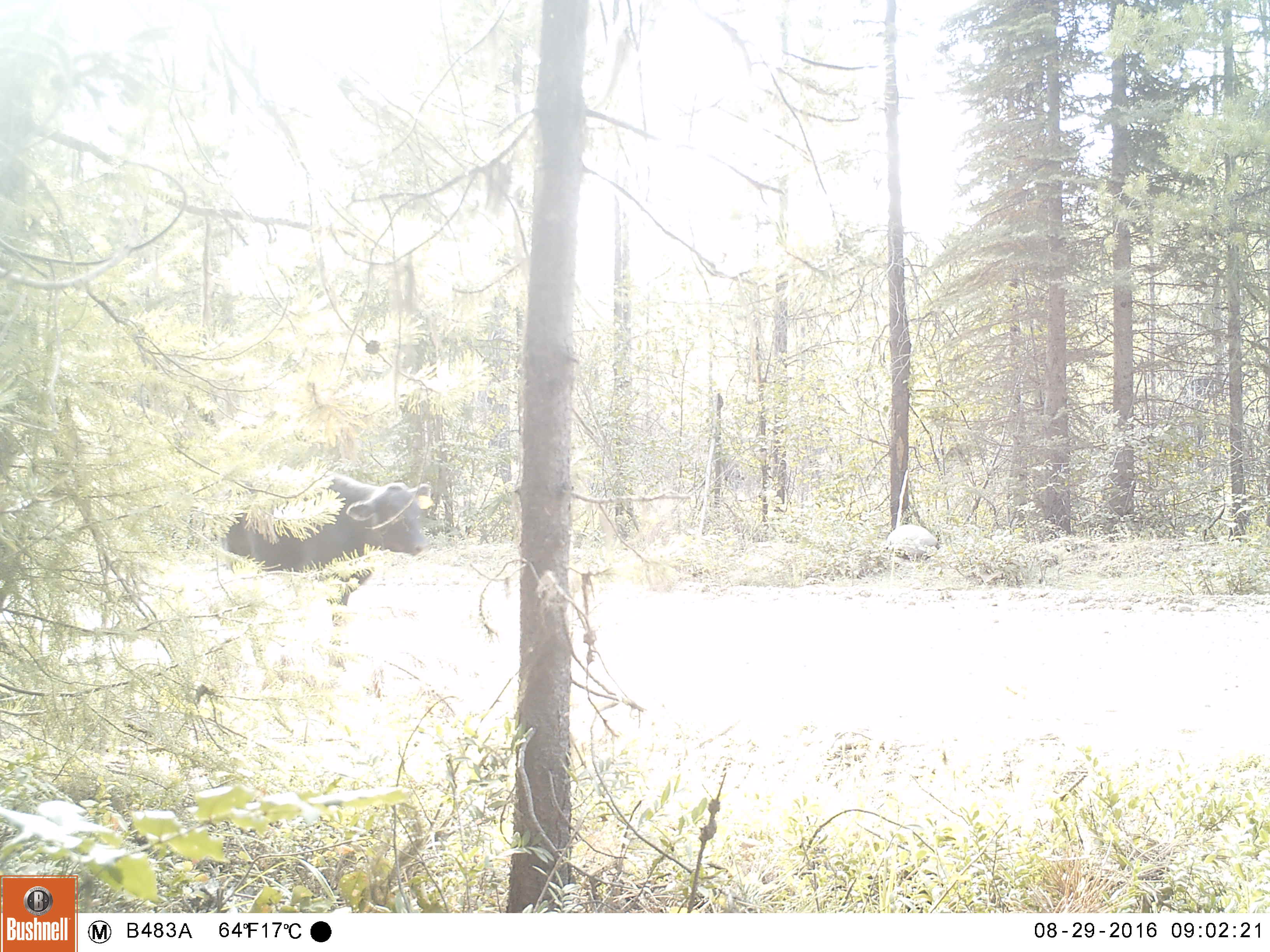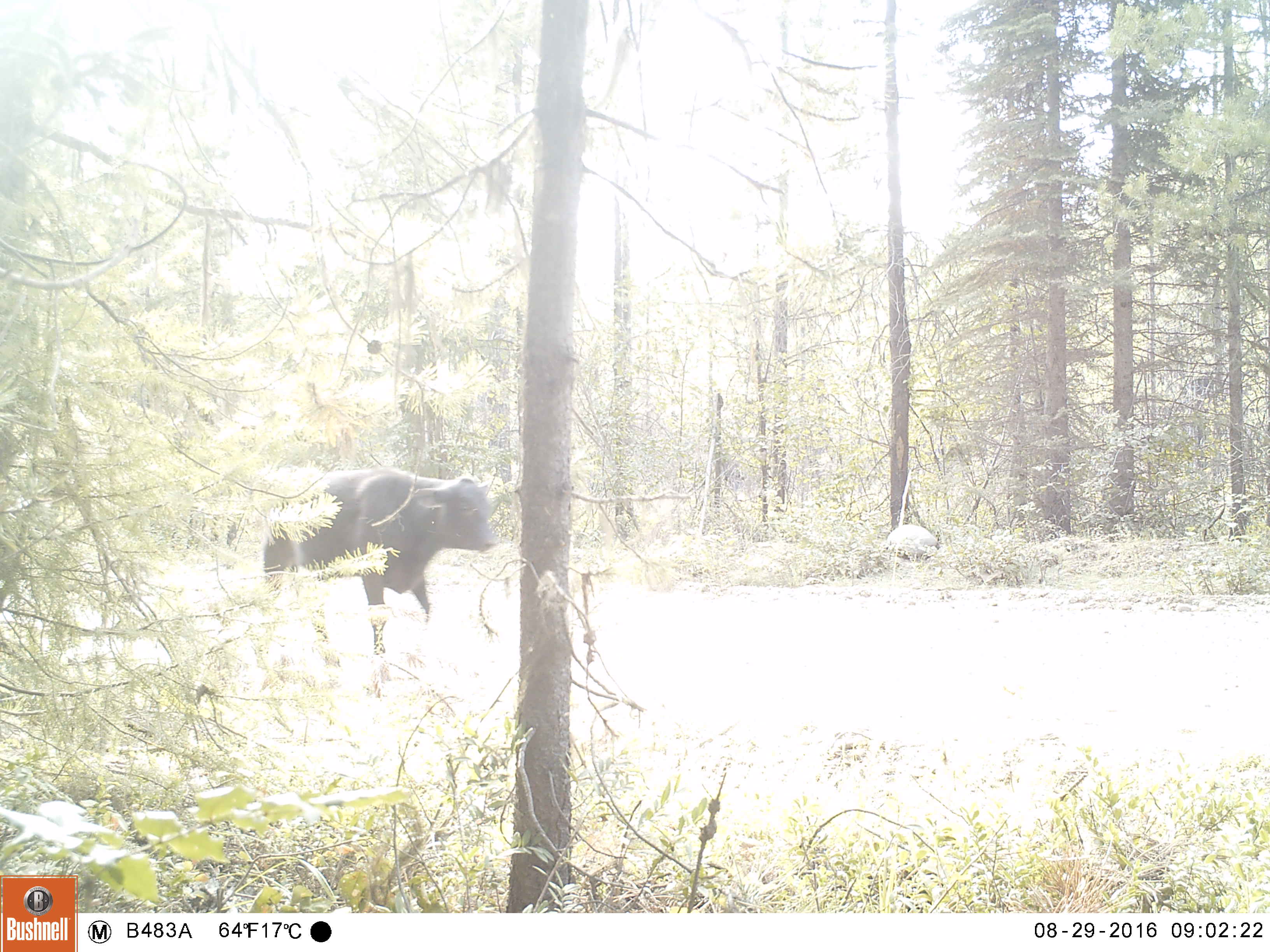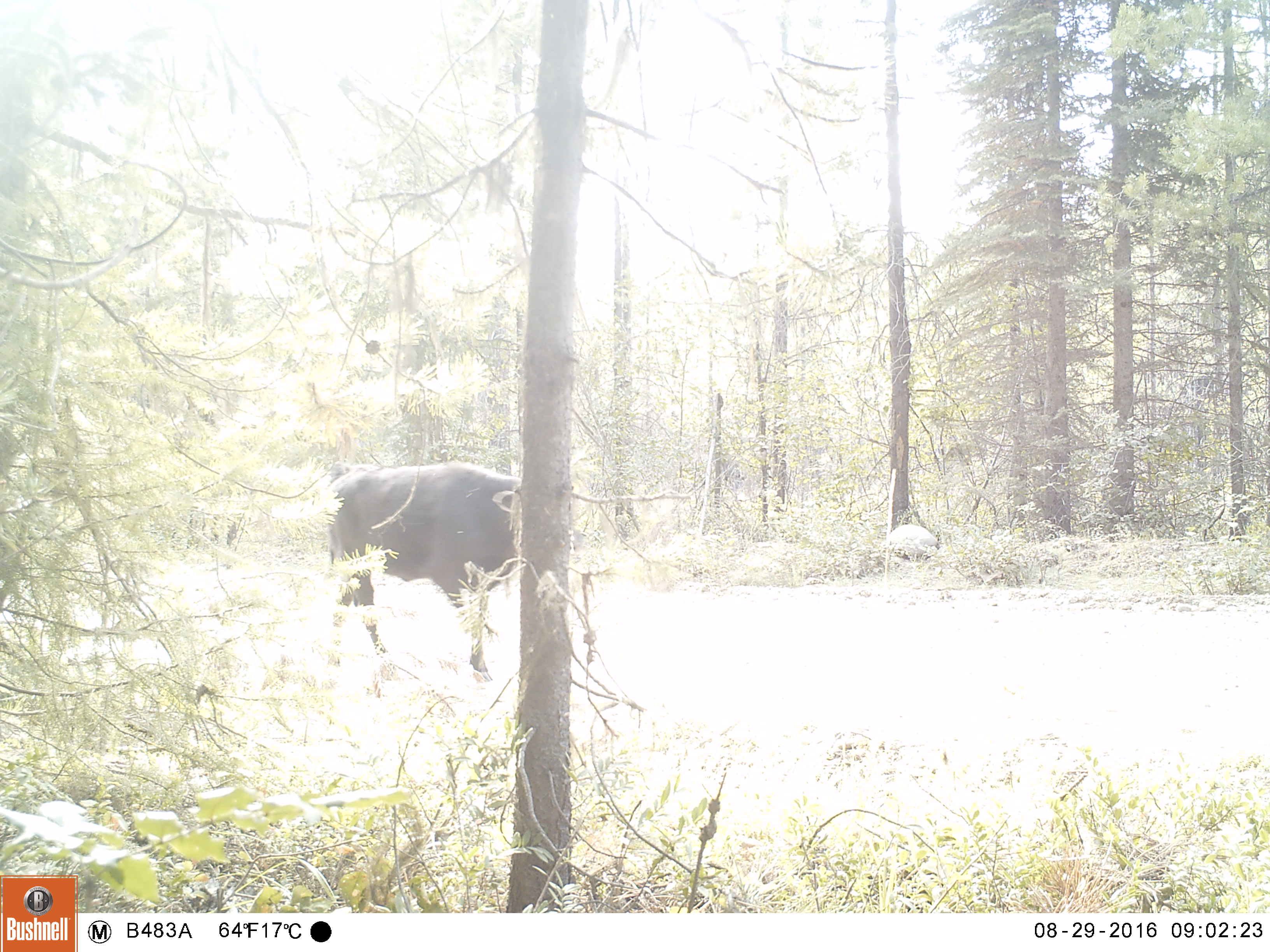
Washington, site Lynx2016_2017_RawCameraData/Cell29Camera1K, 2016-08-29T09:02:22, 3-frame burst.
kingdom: Animalia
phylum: Chordata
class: Mammalia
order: Artiodactyla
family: Bovidae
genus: Bos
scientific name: Bos taurus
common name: domestic cattle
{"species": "domestic cattle (Bos taurus)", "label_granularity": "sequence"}